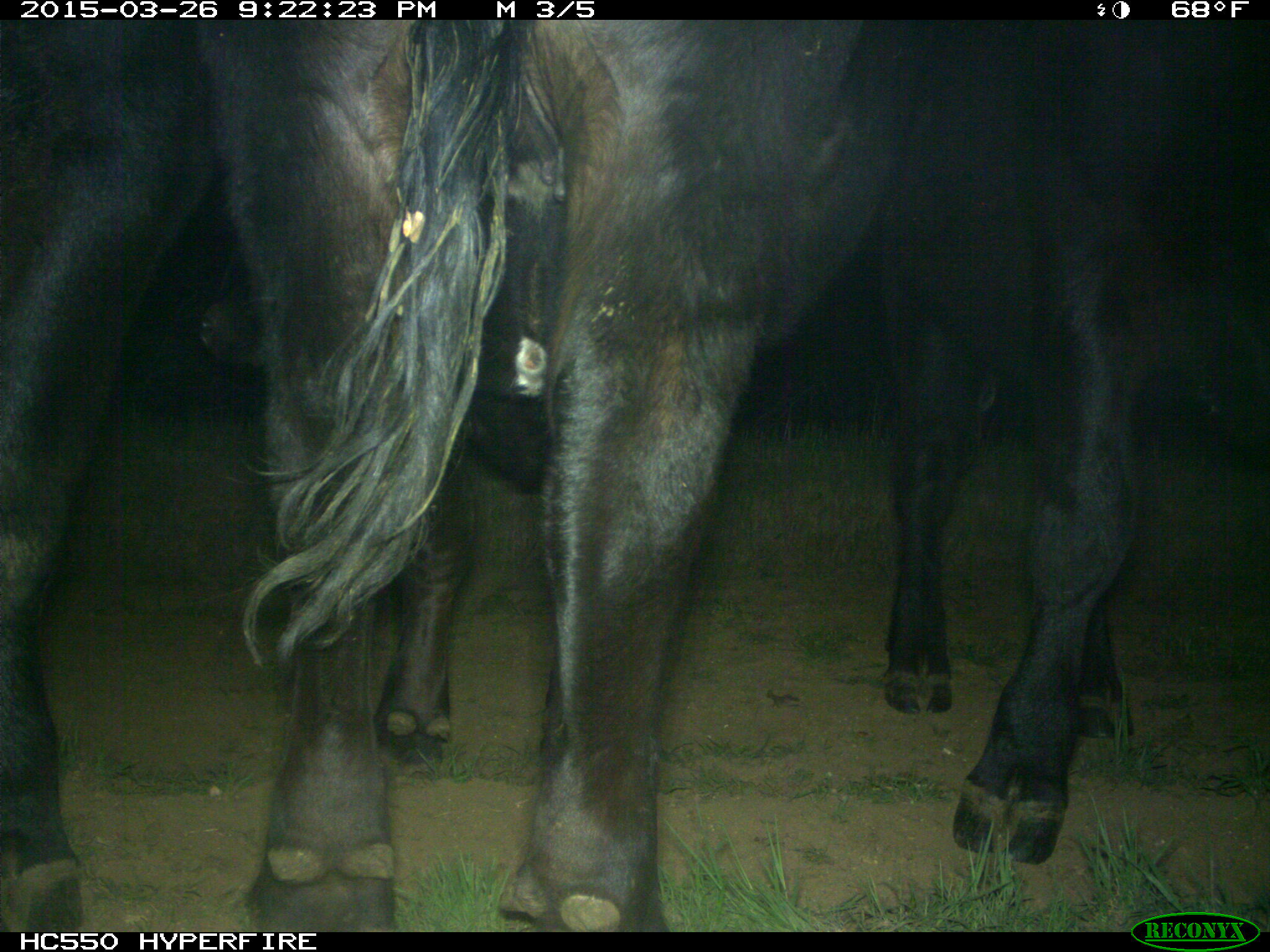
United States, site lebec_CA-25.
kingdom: Animalia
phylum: Chordata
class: Mammalia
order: Artiodactyla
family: Bovidae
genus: Bos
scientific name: Bos taurus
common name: domestic cow